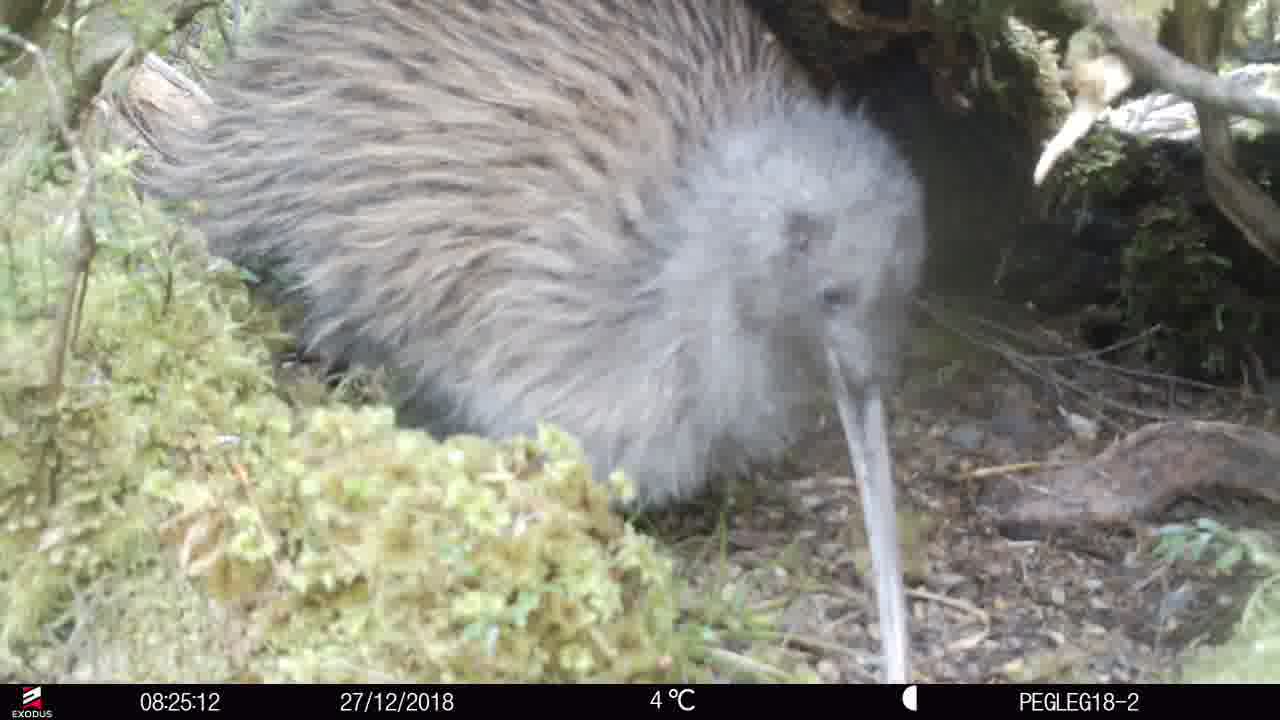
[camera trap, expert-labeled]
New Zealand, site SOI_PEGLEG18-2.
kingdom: Animalia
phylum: Chordata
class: Aves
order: Apterygiformes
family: Apterygidae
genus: Apteryx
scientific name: Apteryx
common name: kiwi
Kiwi (Apteryx).